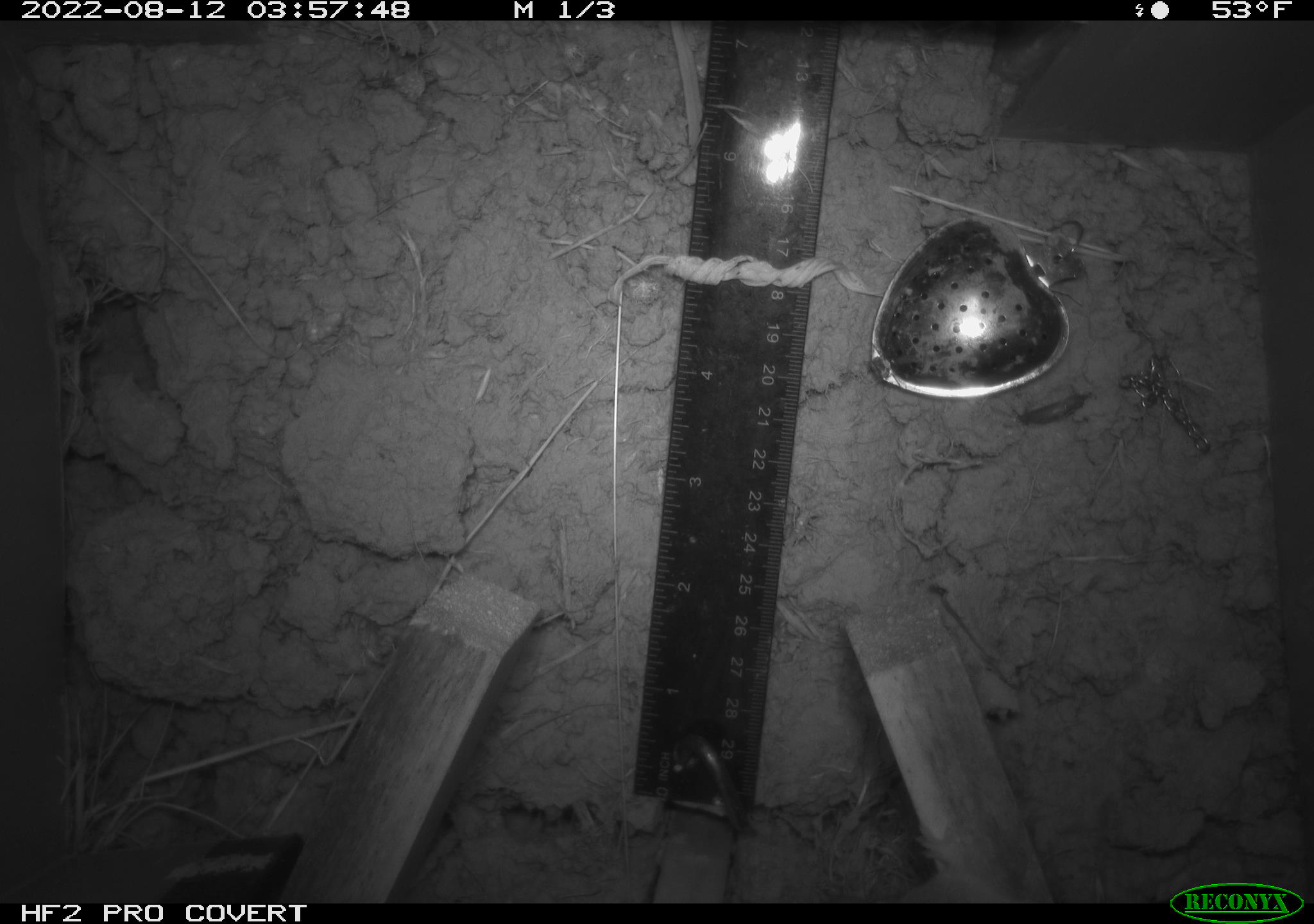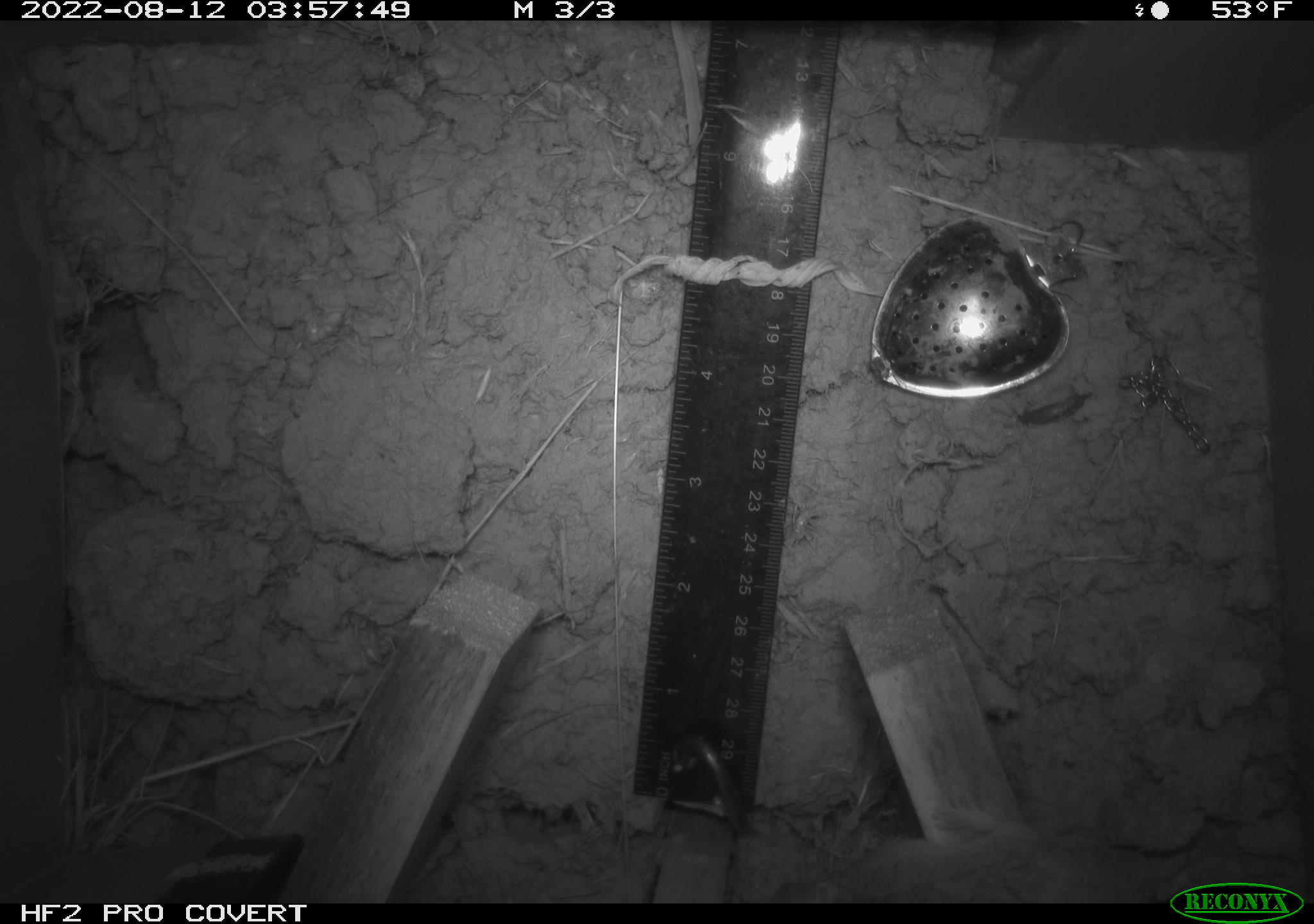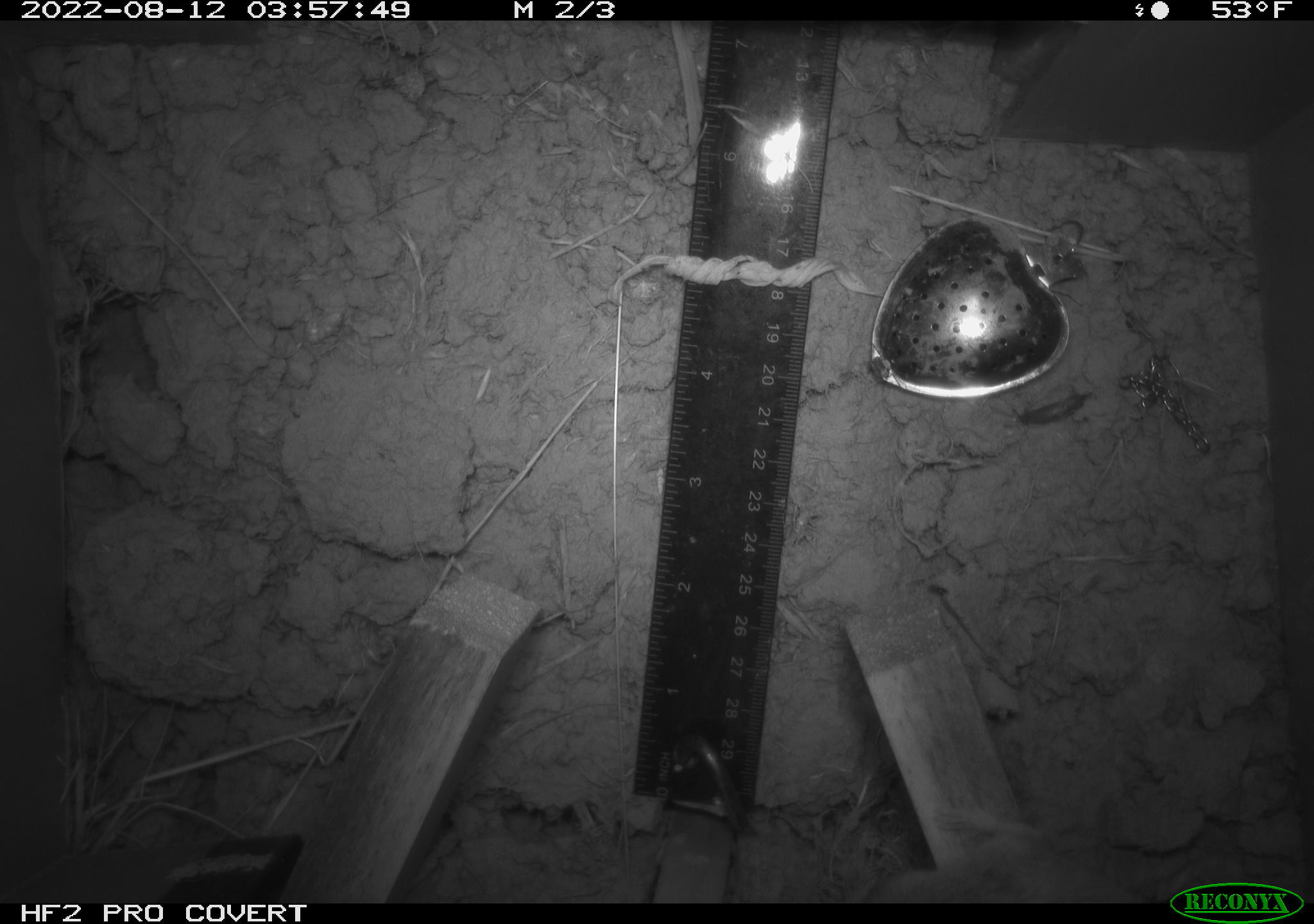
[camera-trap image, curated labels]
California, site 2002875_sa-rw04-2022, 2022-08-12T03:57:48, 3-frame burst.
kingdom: Animalia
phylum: Chordata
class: Mammalia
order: Rodentia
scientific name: Rodentia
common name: mouse species